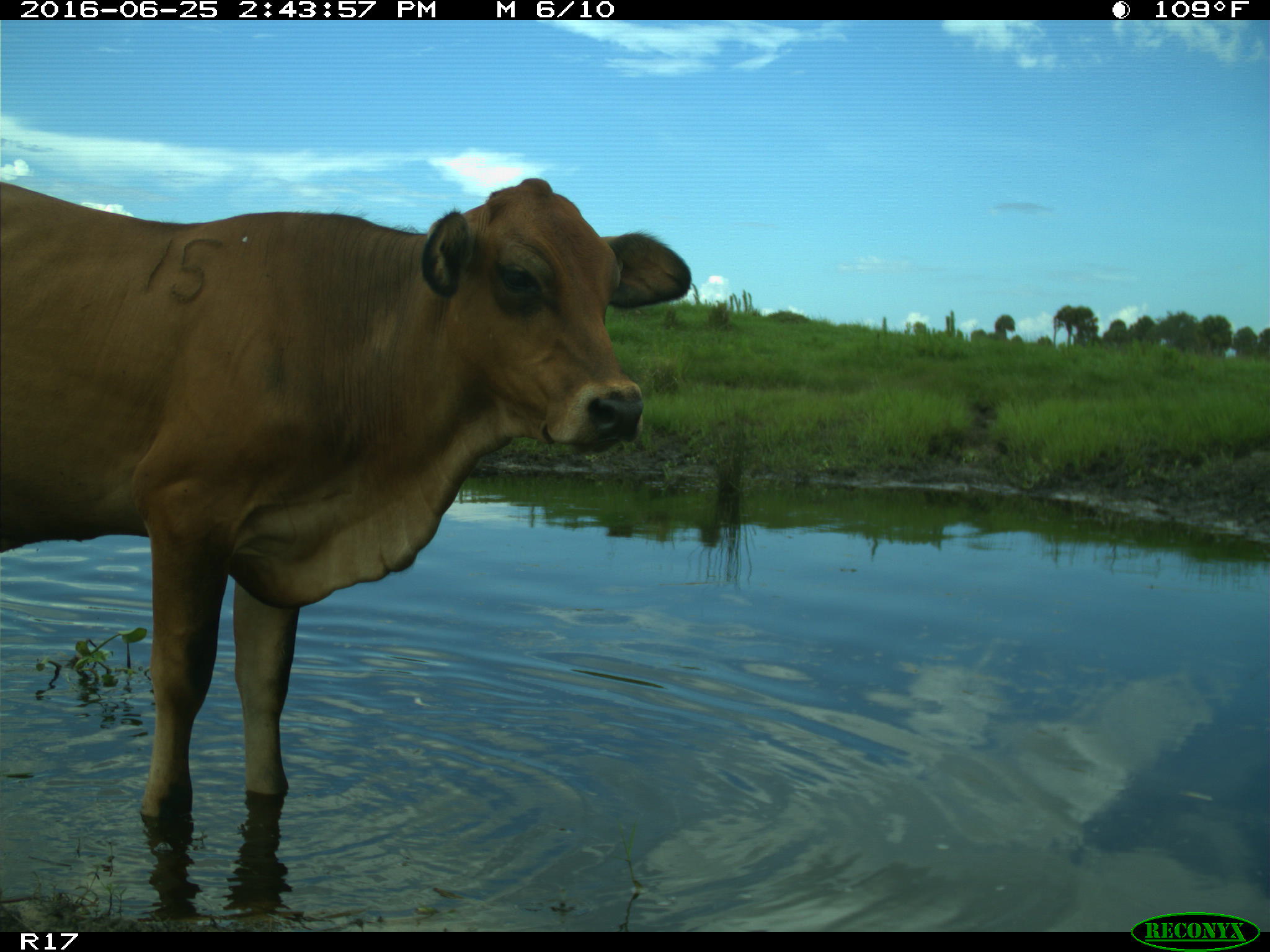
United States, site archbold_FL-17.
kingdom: Animalia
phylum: Chordata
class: Mammalia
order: Artiodactyla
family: Bovidae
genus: Bos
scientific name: Bos taurus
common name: domestic cow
Bos taurus (domestic cow).